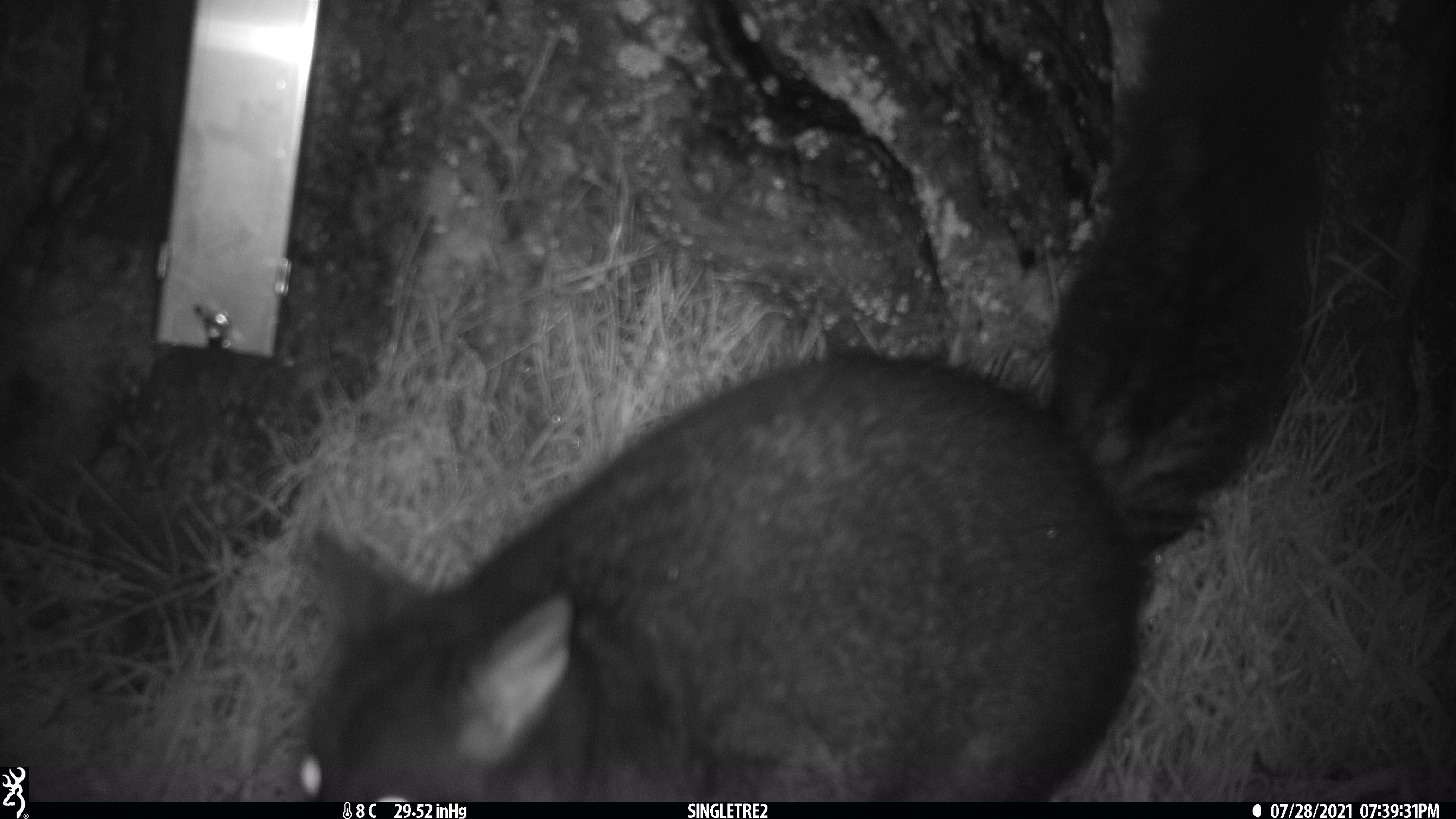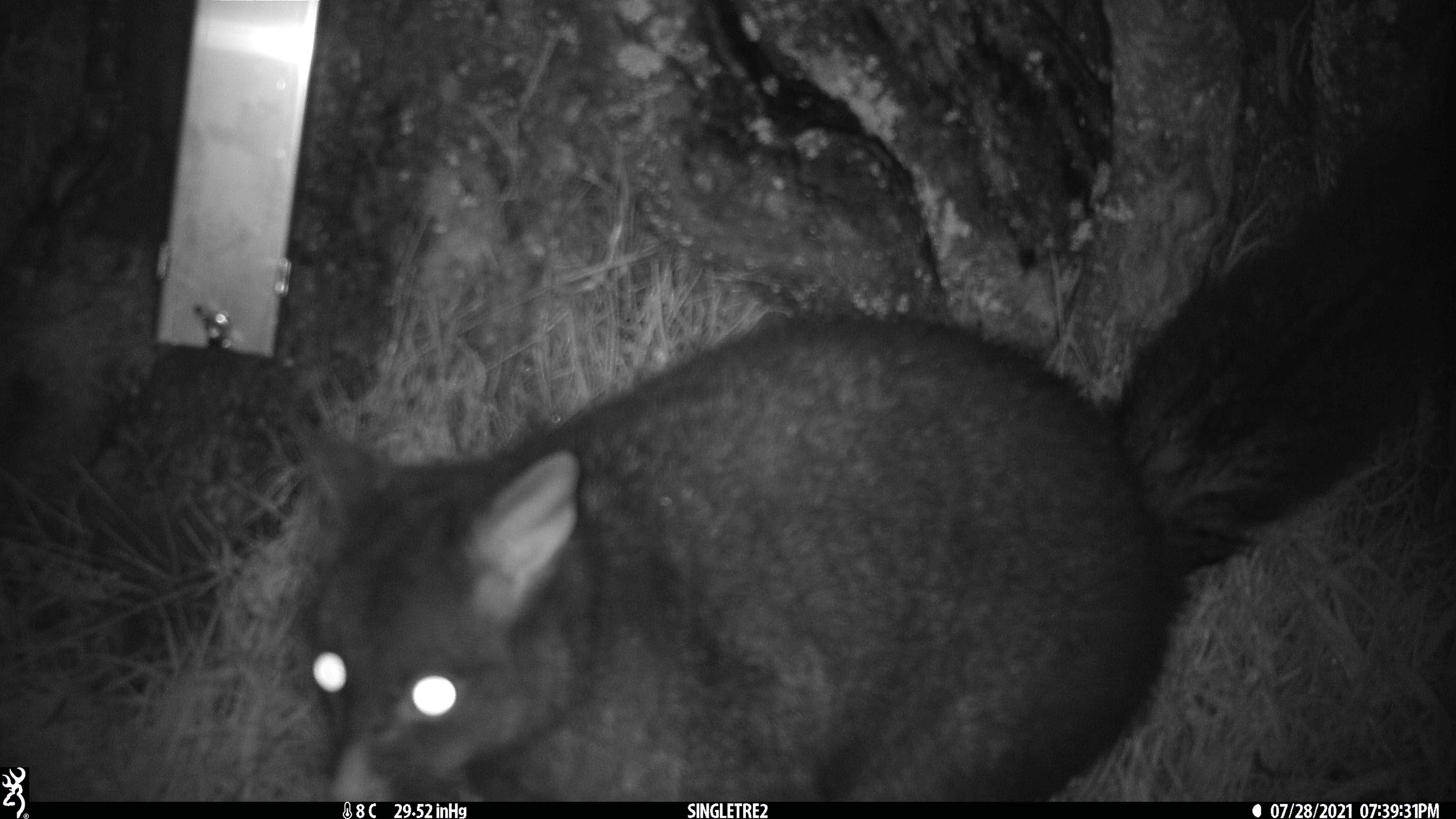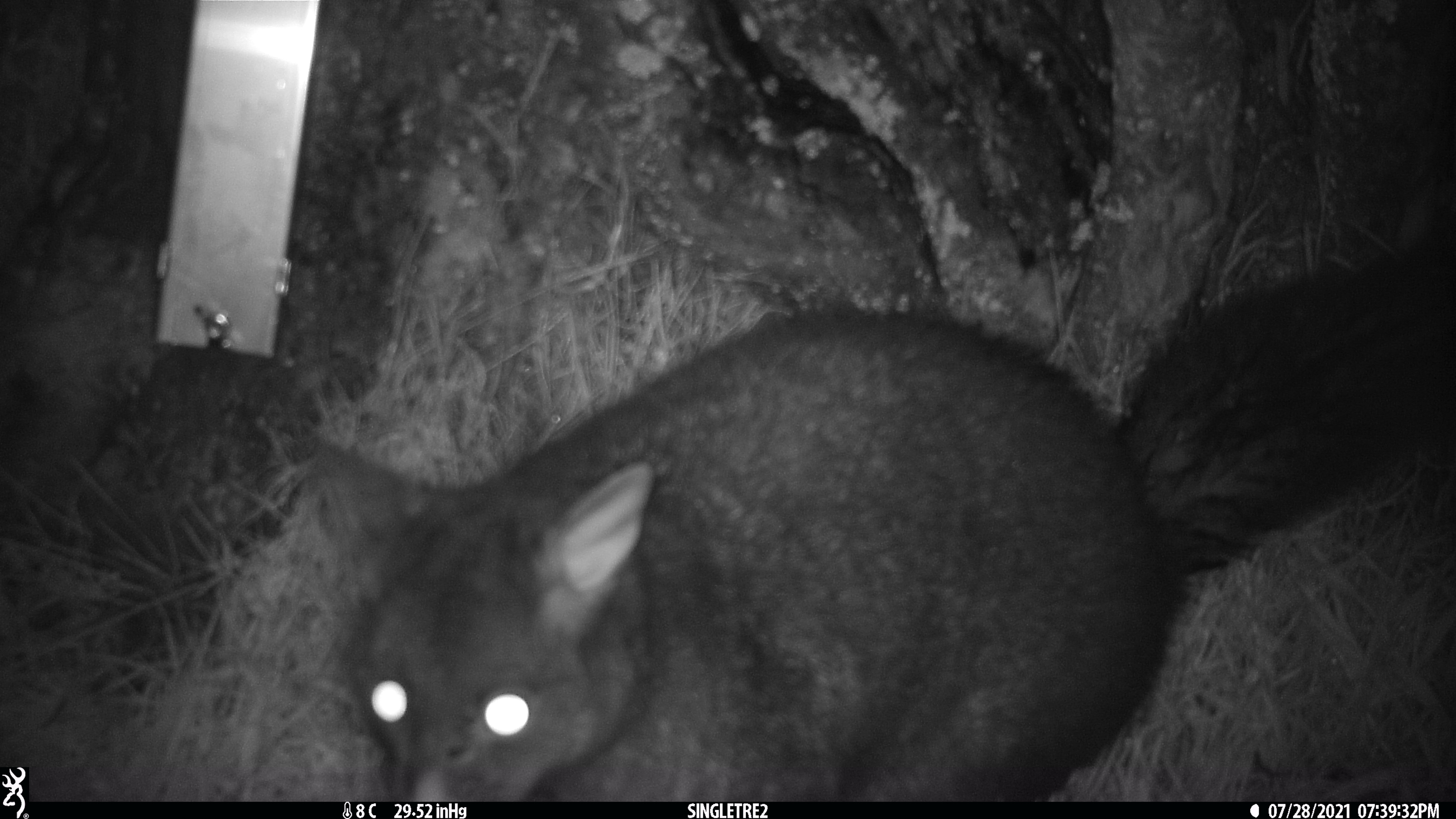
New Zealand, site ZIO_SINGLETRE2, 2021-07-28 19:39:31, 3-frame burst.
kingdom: Animalia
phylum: Chordata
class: Mammalia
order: Diprotodontia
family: Phalangeridae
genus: Trichosurus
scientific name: Trichosurus vulpecula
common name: common brushtail possum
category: possum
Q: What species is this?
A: Possum (common brushtail possum) (Trichosurus vulpecula).